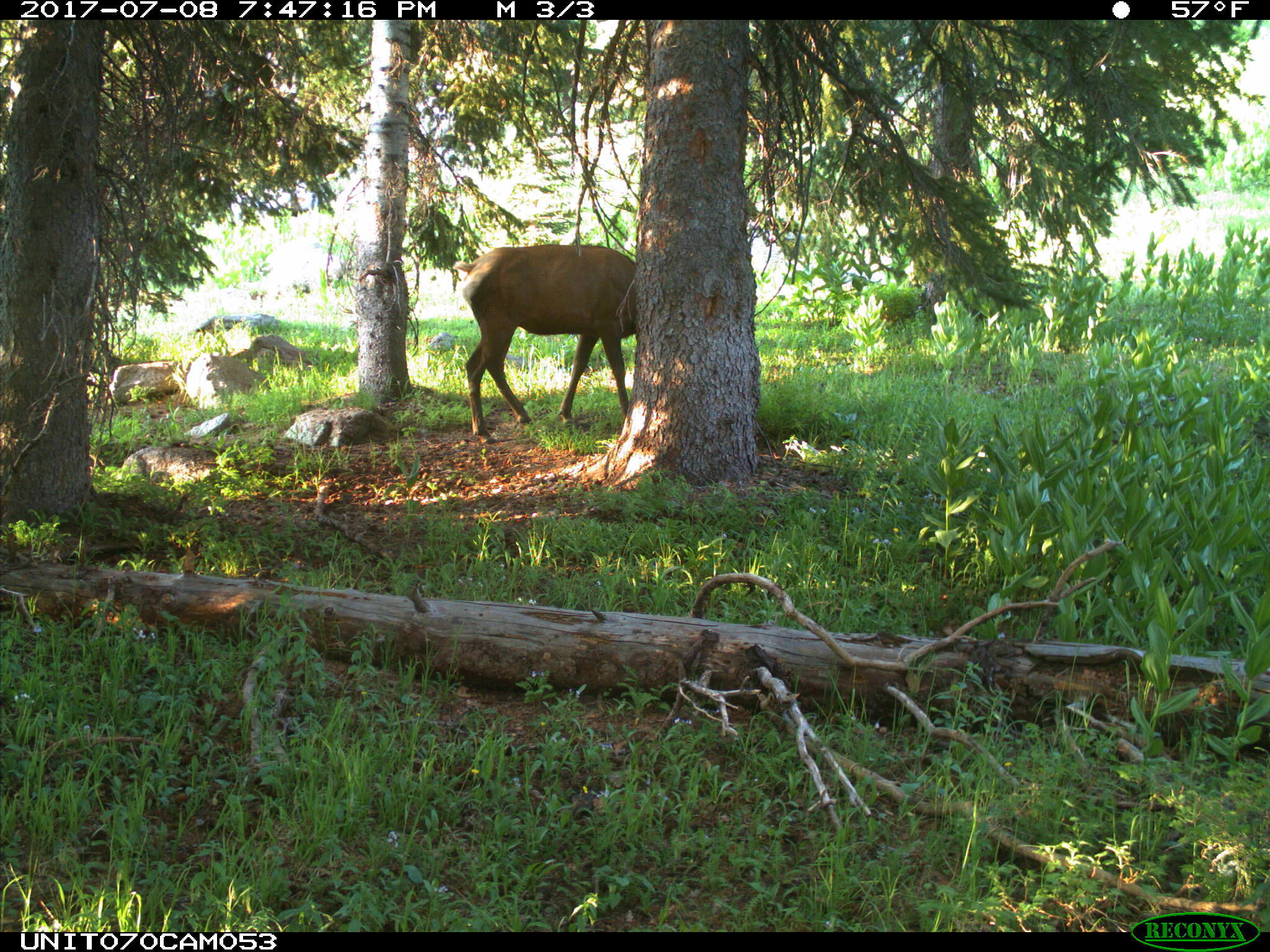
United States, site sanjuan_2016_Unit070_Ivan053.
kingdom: Animalia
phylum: Chordata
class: Mammalia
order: Artiodactyla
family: Cervidae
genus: Cervus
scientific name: Cervus elaphus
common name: red deer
Cervus elaphus (red deer).